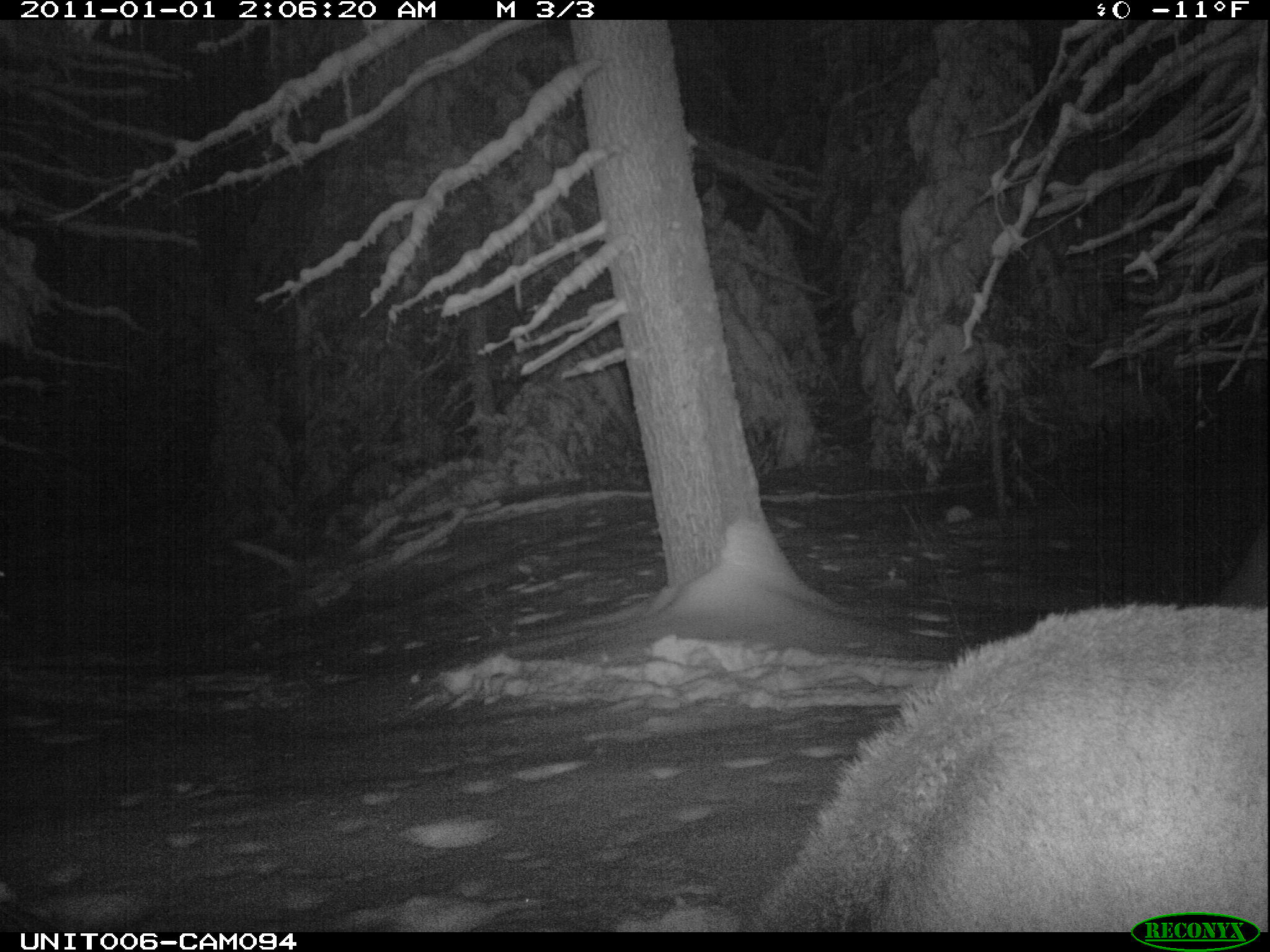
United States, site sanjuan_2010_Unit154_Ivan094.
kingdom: Animalia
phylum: Chordata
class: Mammalia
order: Artiodactyla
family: Cervidae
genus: Cervus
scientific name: Cervus elaphus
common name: red deer